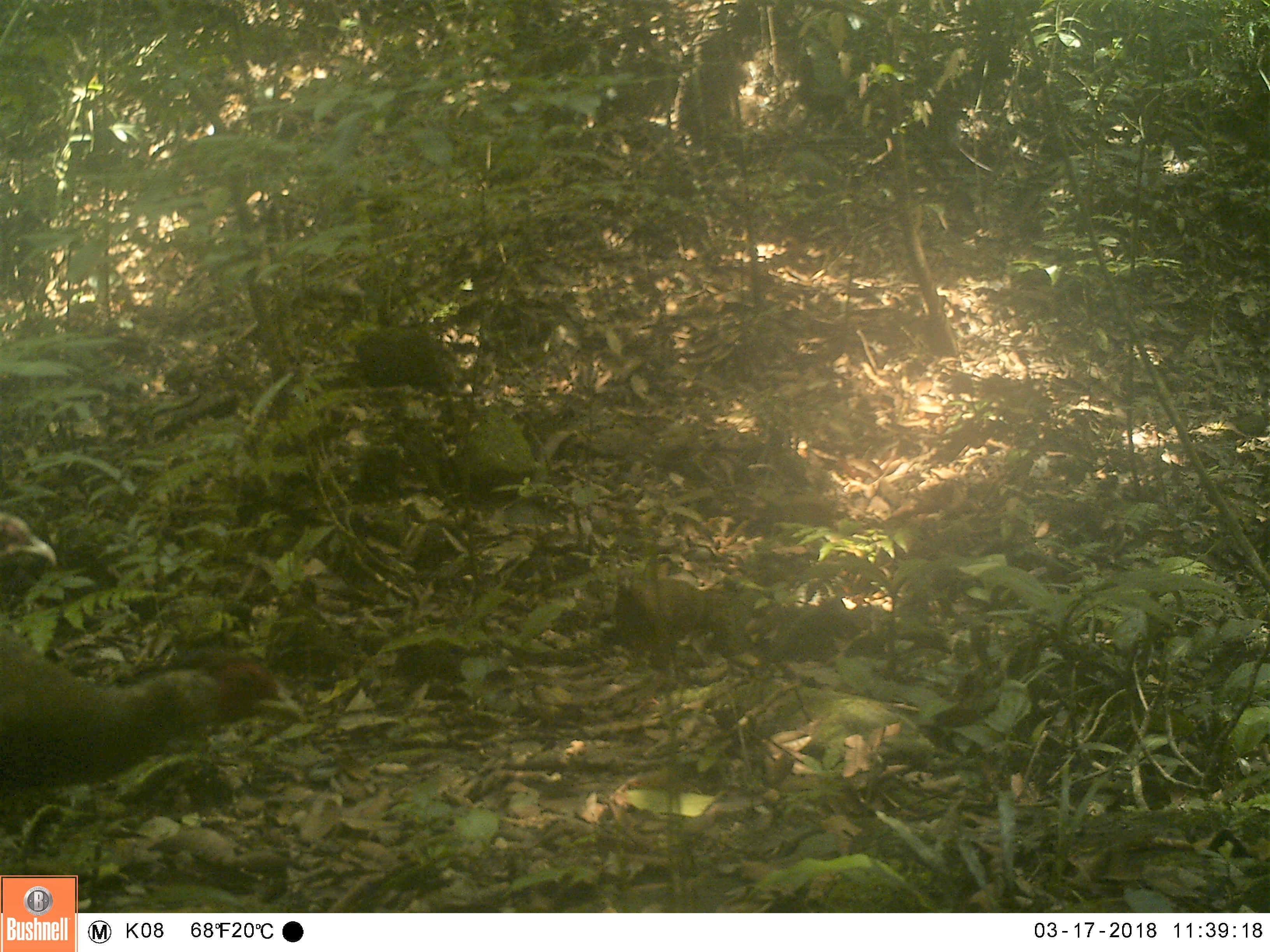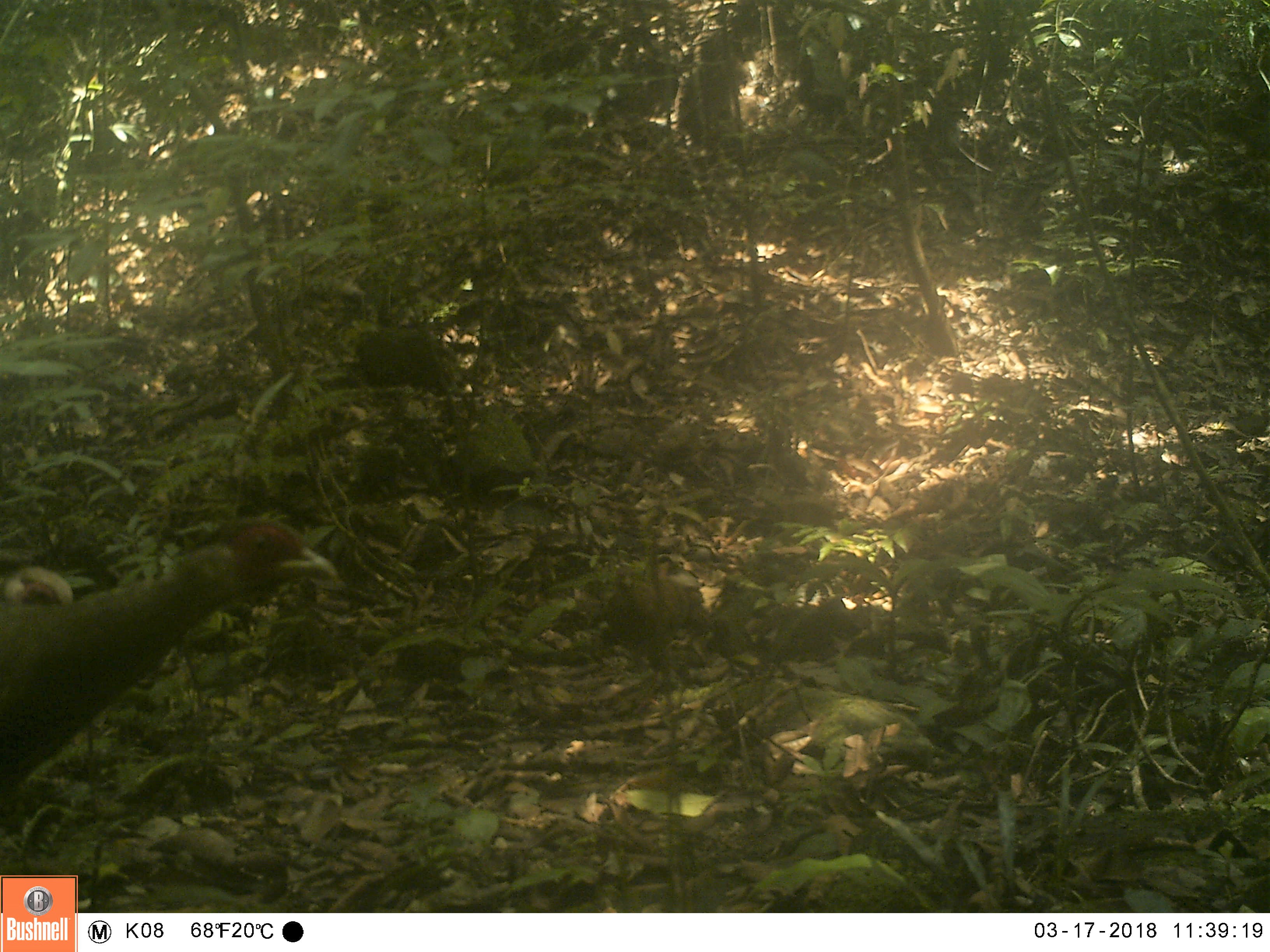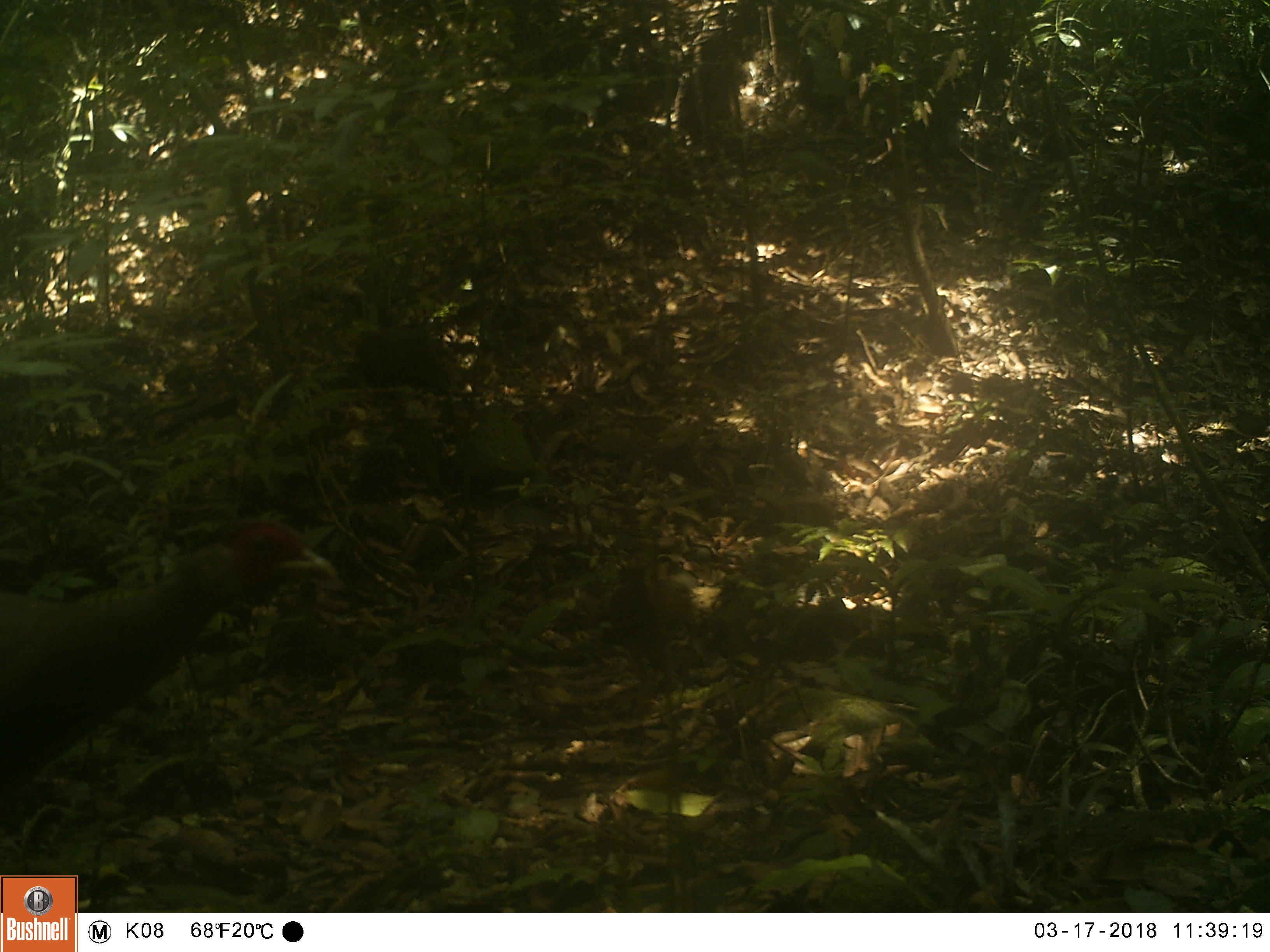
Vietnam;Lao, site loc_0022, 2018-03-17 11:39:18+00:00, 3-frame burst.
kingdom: Animalia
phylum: Chordata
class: Aves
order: Galliformes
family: Phasianidae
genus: Lophura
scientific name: Lophura nycthemera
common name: silver pheasant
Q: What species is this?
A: Silver pheasant (Lophura nycthemera).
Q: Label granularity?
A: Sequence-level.